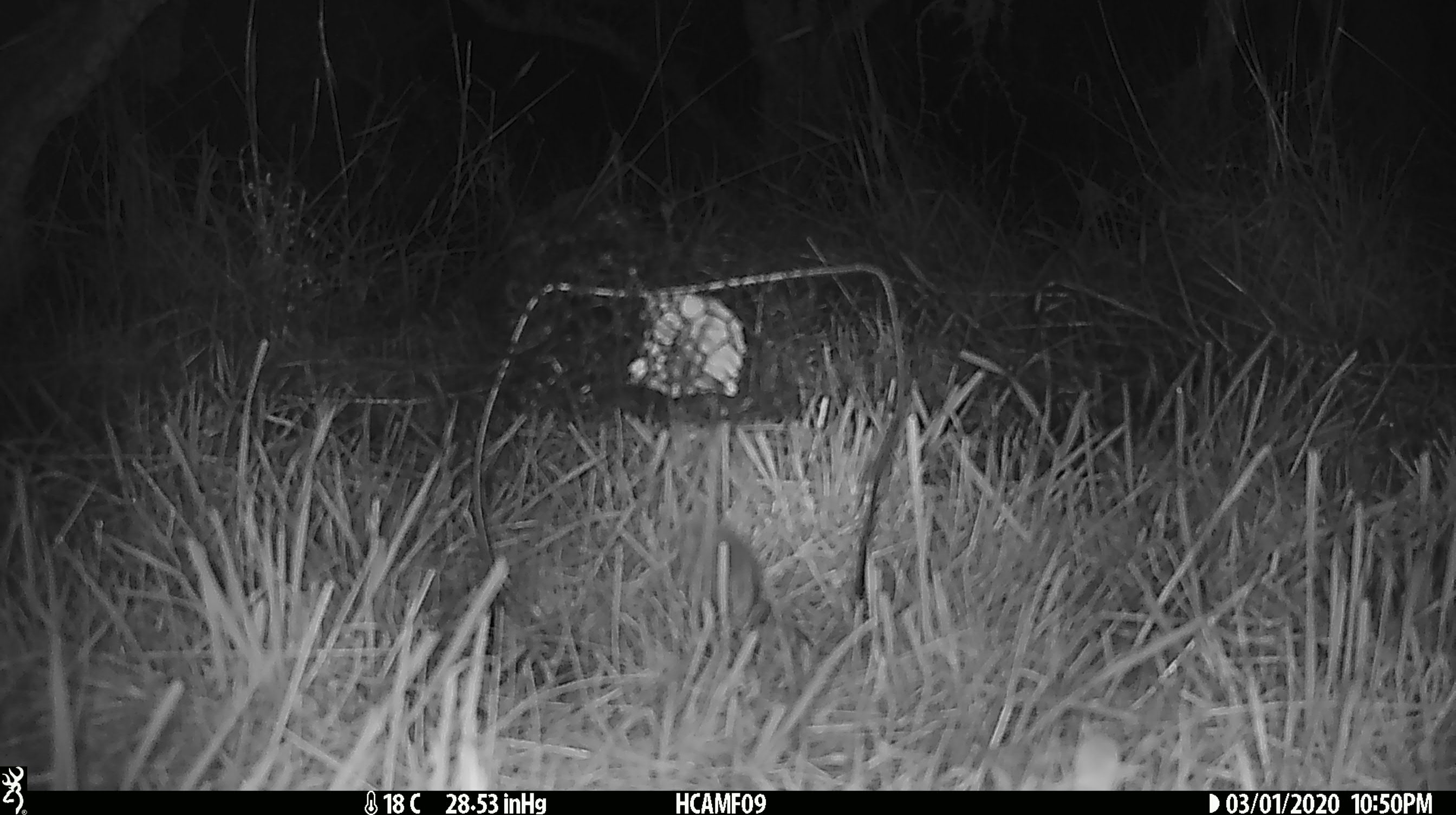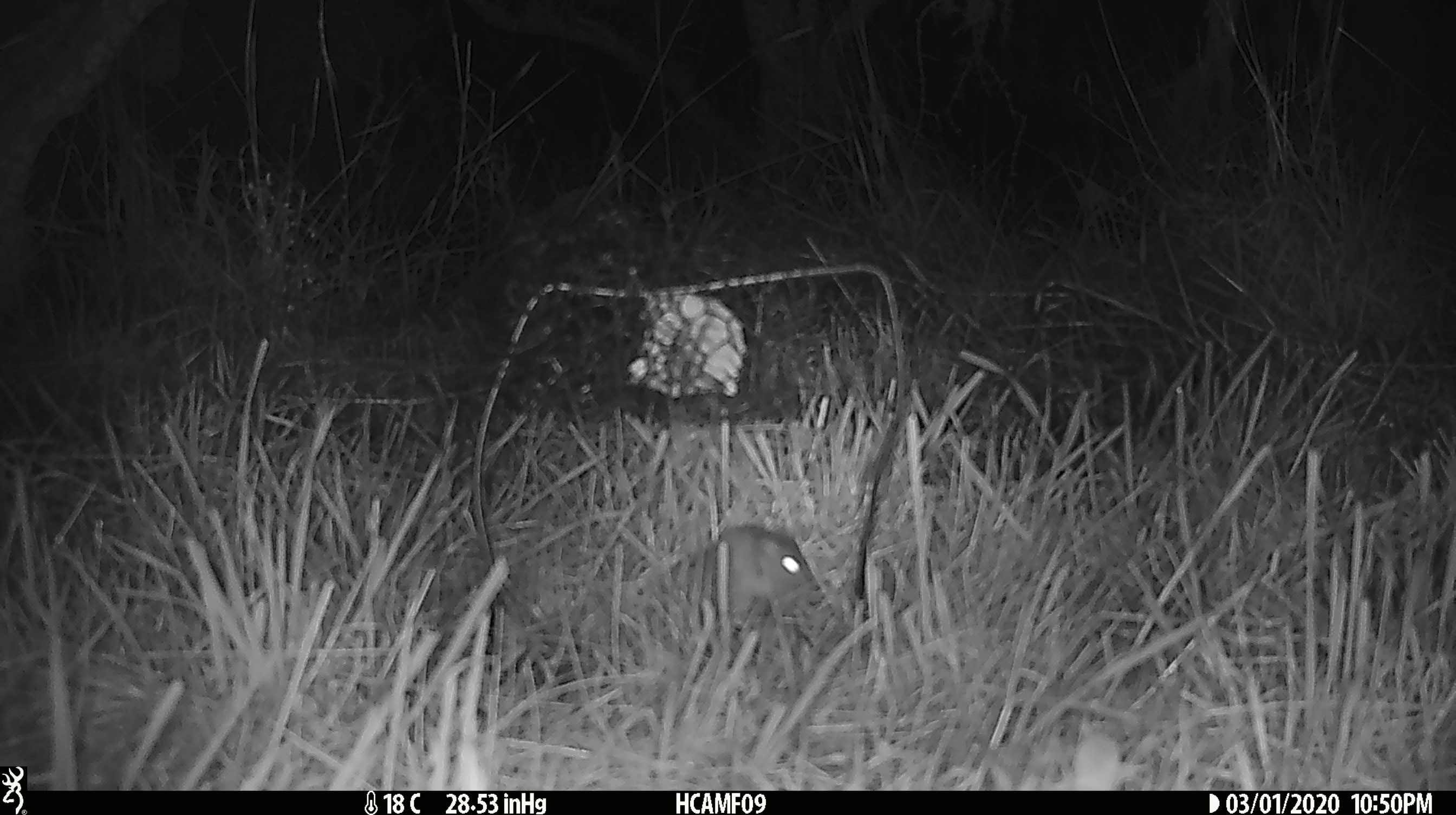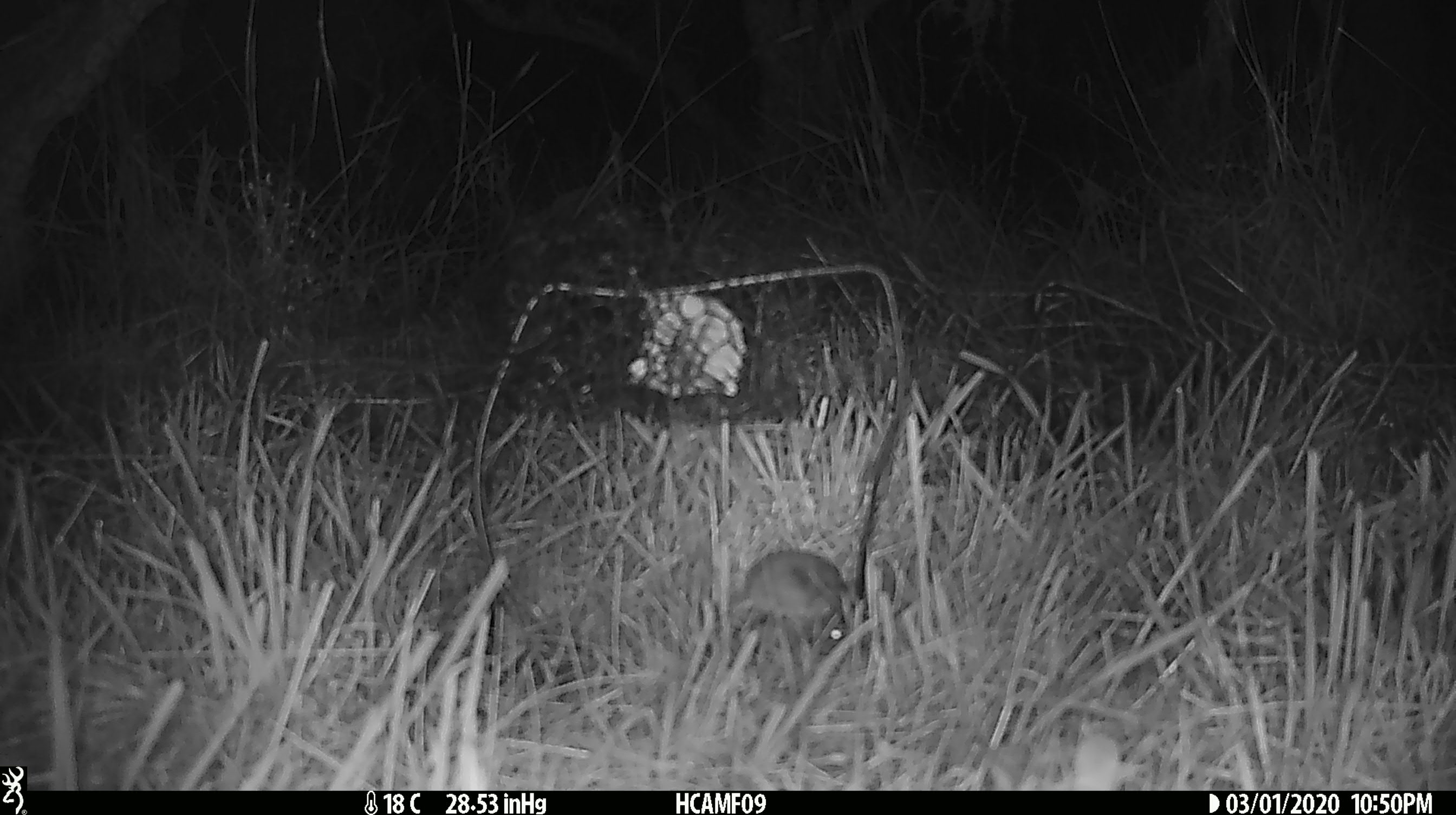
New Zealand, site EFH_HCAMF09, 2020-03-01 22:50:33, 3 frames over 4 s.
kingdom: Animalia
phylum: Chordata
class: Mammalia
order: Rodentia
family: Muridae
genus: Mus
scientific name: Mus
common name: mouse